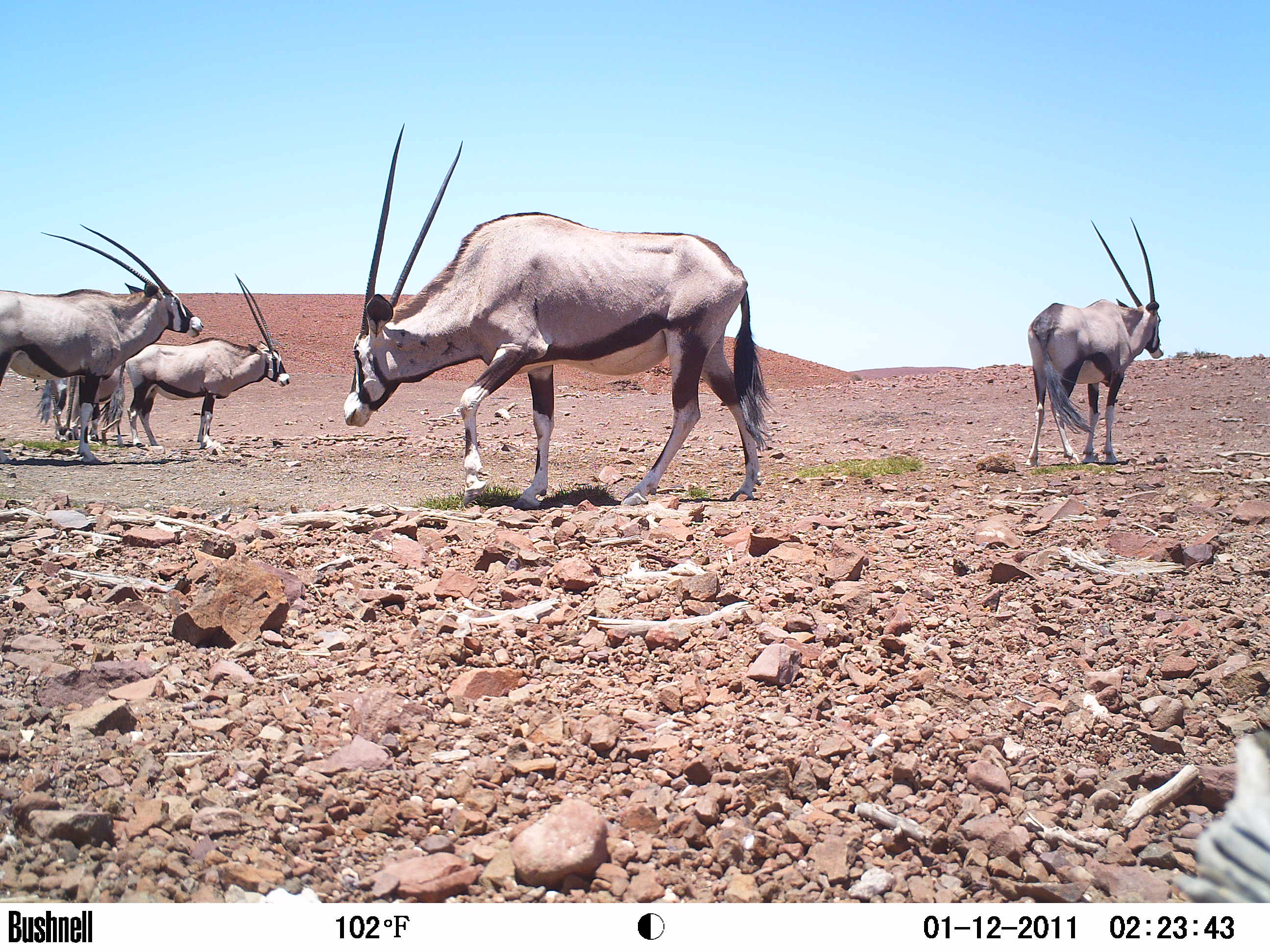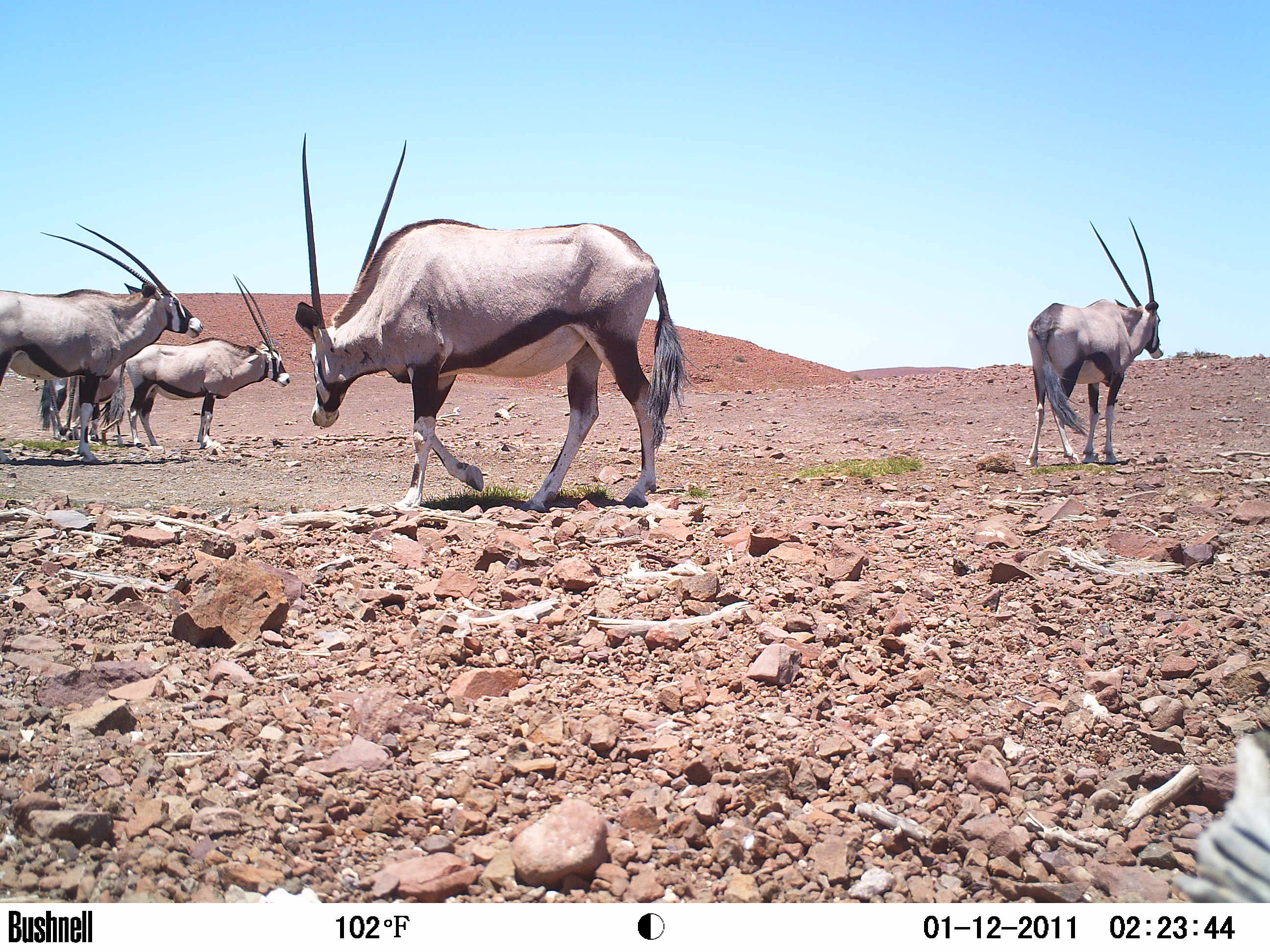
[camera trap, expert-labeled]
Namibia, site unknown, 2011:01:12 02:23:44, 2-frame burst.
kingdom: Animalia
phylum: Chordata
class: Mammalia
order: Artiodactyla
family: Bovidae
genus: Oryx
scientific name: Oryx gazella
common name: gemsbok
Oryx gazella (gemsbok).